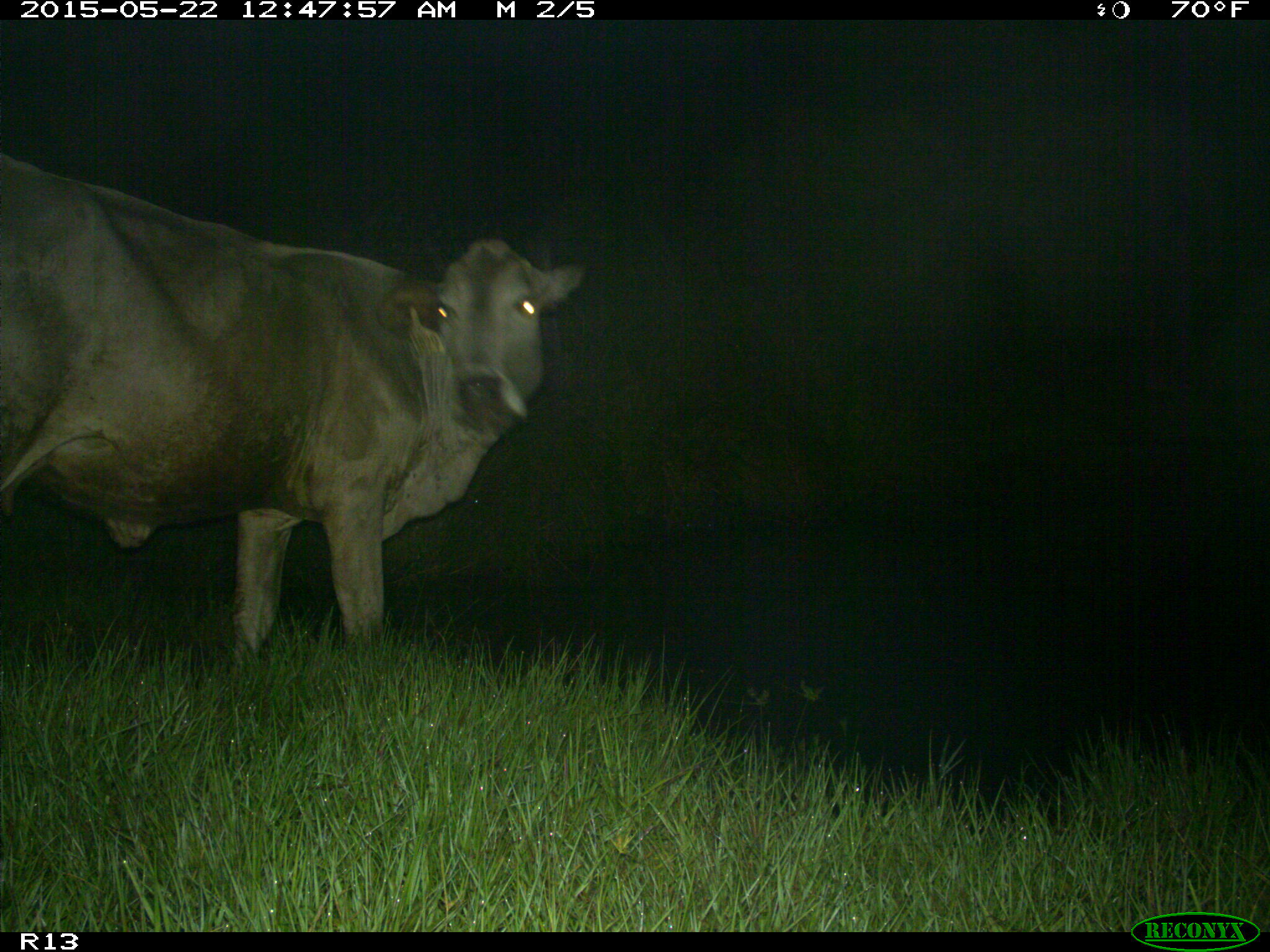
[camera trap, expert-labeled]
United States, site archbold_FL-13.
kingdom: Animalia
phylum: Chordata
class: Mammalia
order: Artiodactyla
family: Bovidae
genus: Bos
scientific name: Bos taurus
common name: domestic cow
Bos taurus (domestic cow).